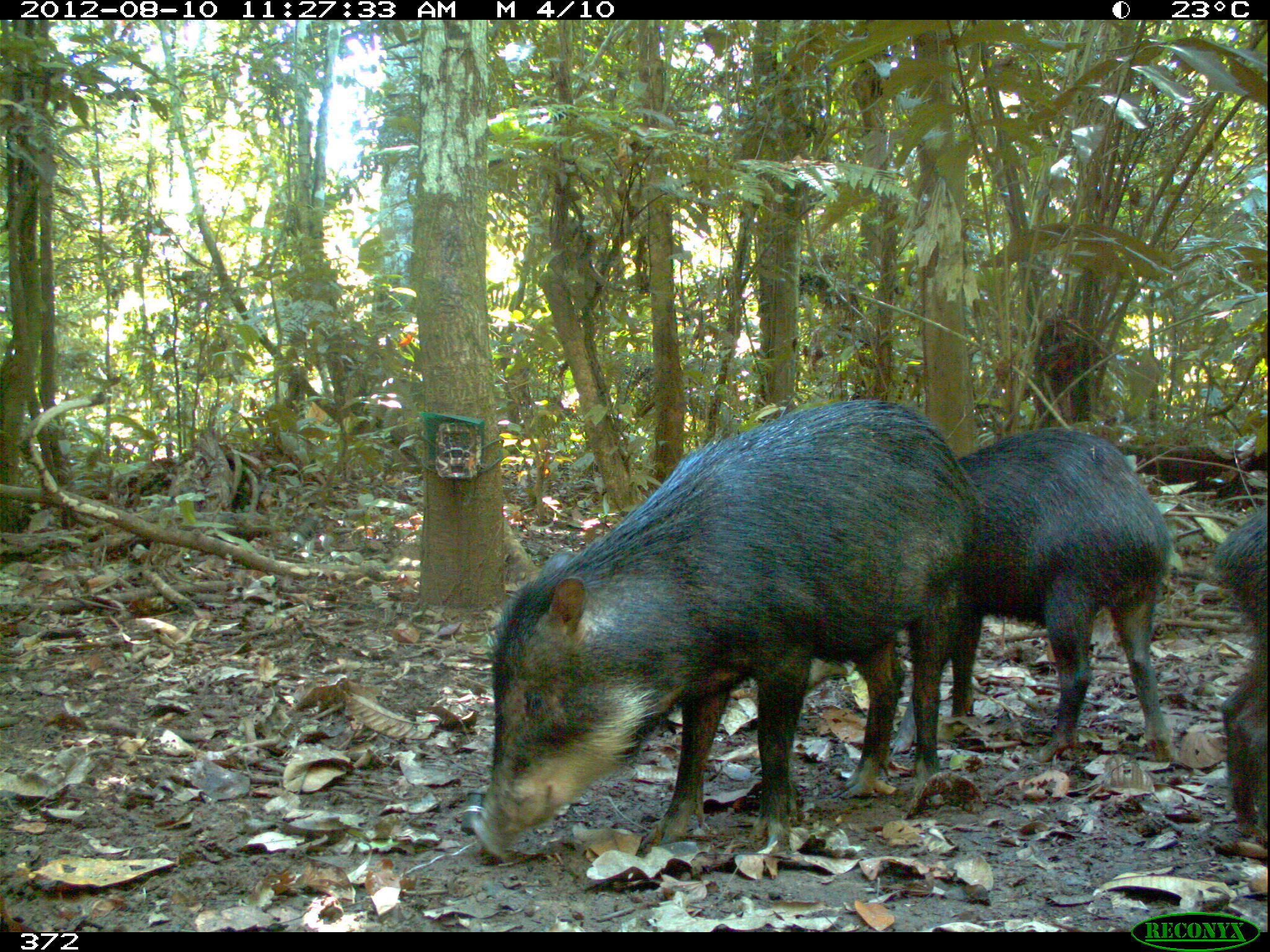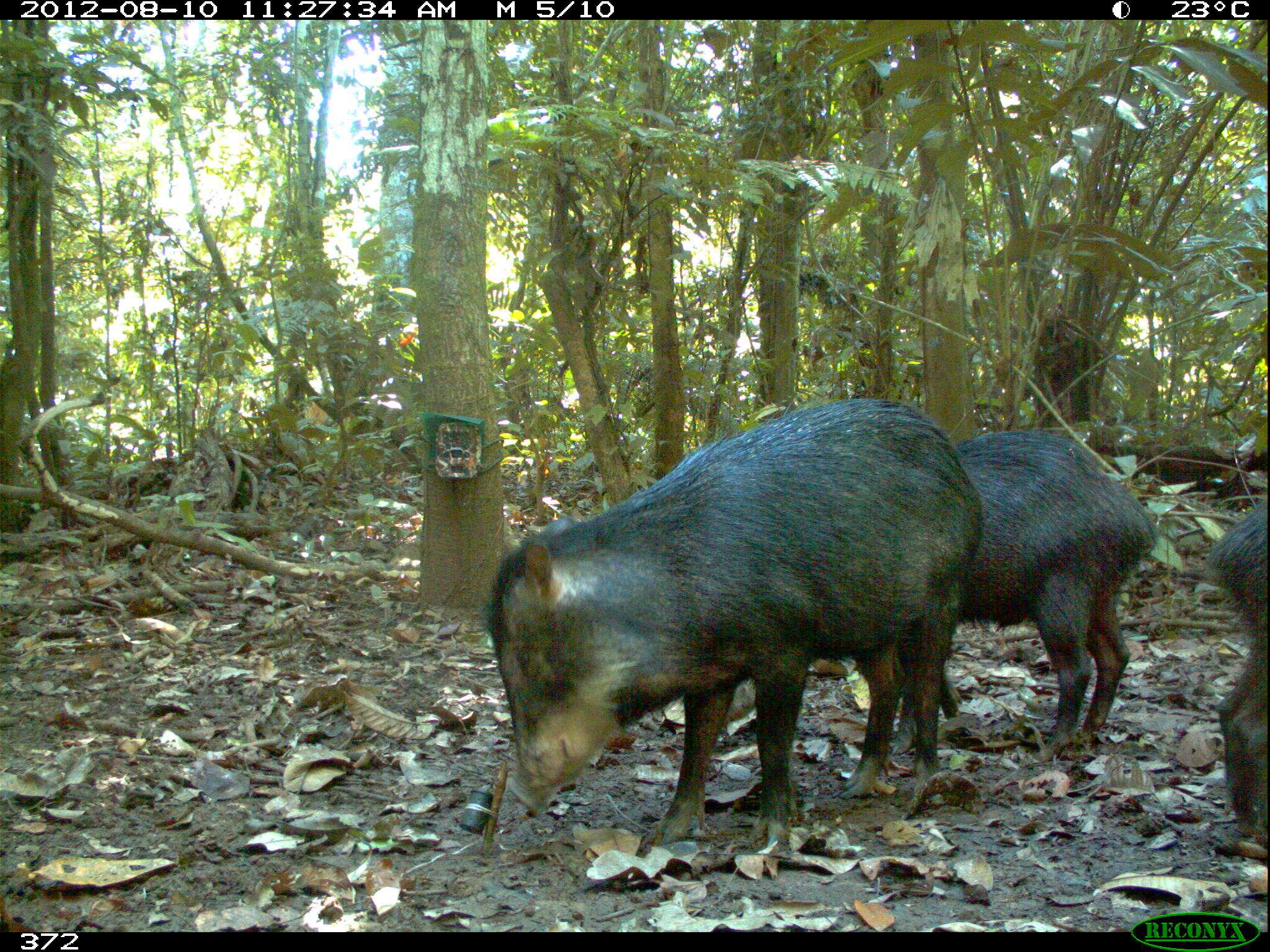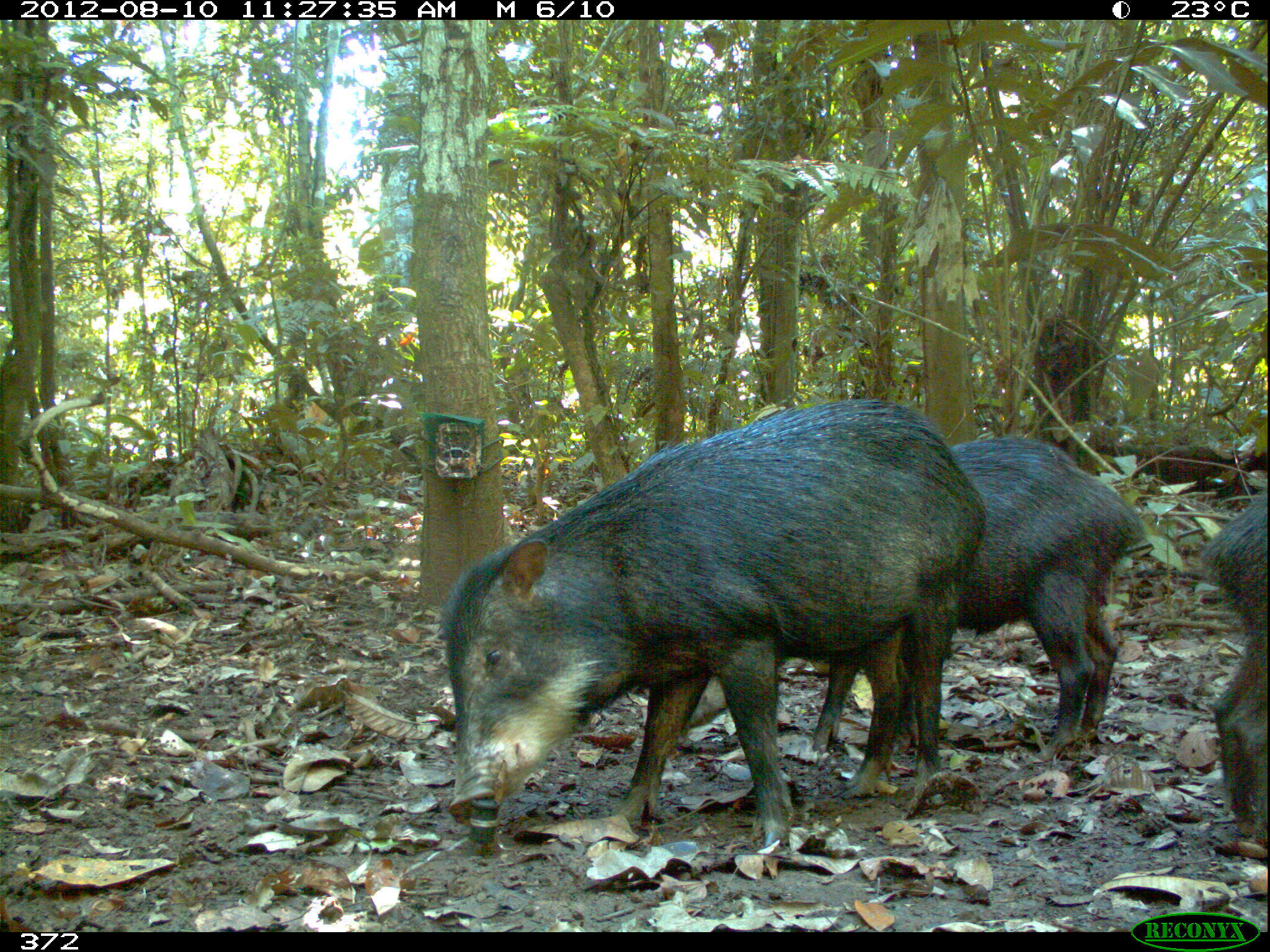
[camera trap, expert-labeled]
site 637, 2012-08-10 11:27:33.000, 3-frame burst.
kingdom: Animalia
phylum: Chordata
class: Mammalia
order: Artiodactyla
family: Tayassuidae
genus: Tayassu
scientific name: Tayassu pecari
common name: white-lipped peccary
Tayassu pecari (white-lipped peccary).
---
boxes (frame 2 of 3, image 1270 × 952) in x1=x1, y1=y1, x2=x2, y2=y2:
tayassu pecari: x1=485, y1=397, x2=986, y2=854; x1=932, y1=427, x2=1161, y2=760; x1=1200, y1=495, x2=1267, y2=849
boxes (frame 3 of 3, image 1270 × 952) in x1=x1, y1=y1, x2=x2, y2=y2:
tayassu pecari: x1=434, y1=397, x2=986, y2=847; x1=813, y1=434, x2=1161, y2=760; x1=1200, y1=495, x2=1267, y2=849